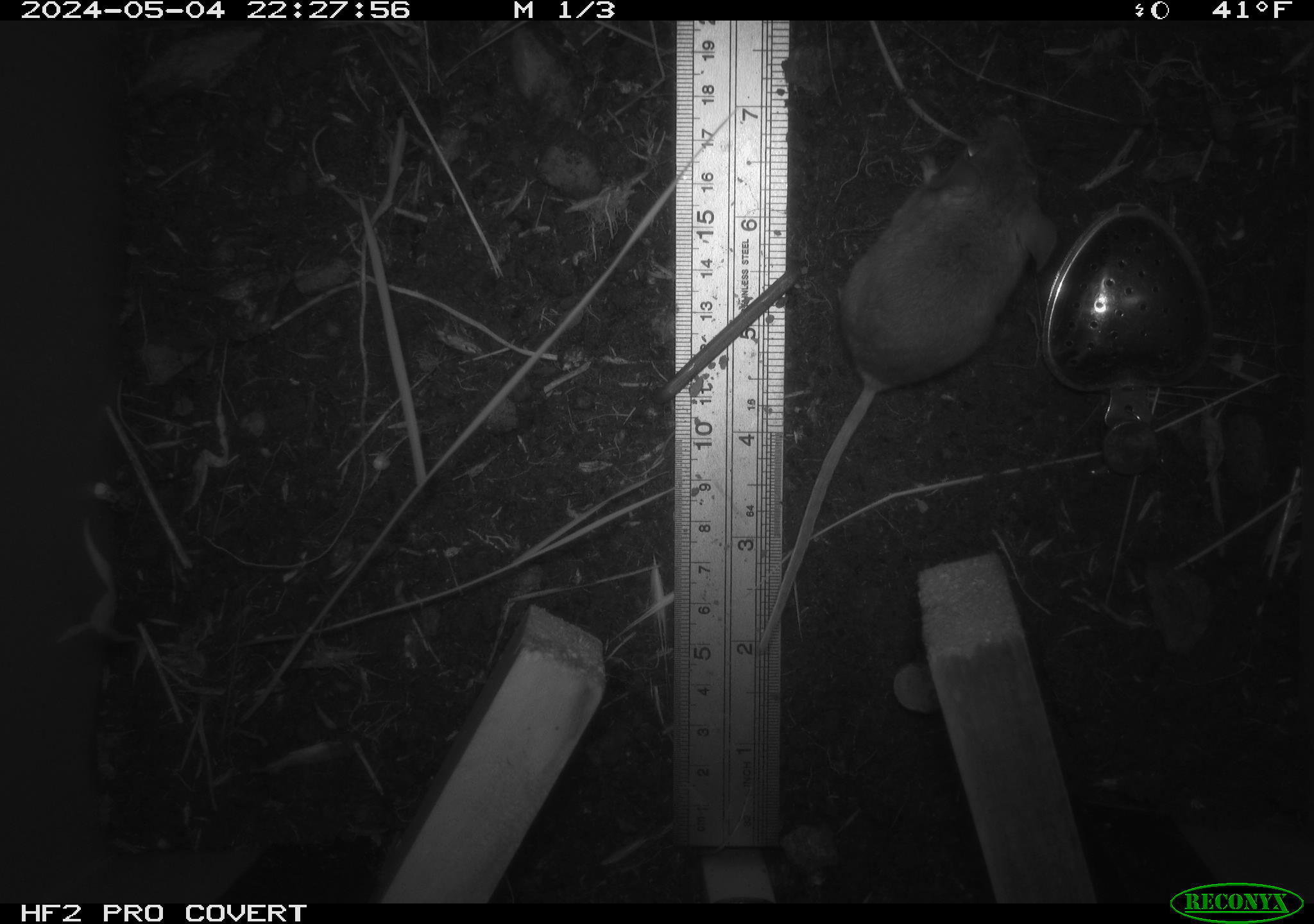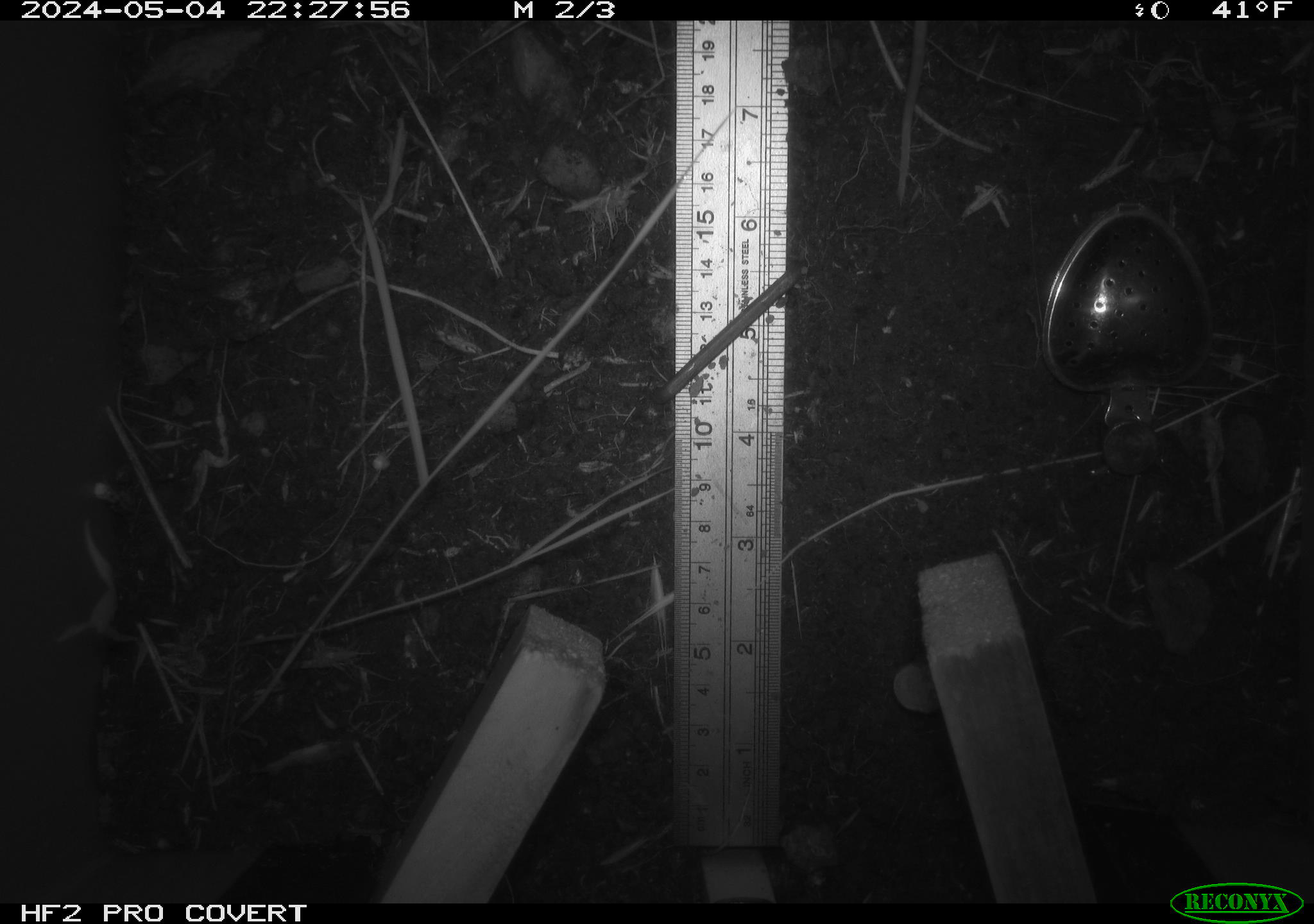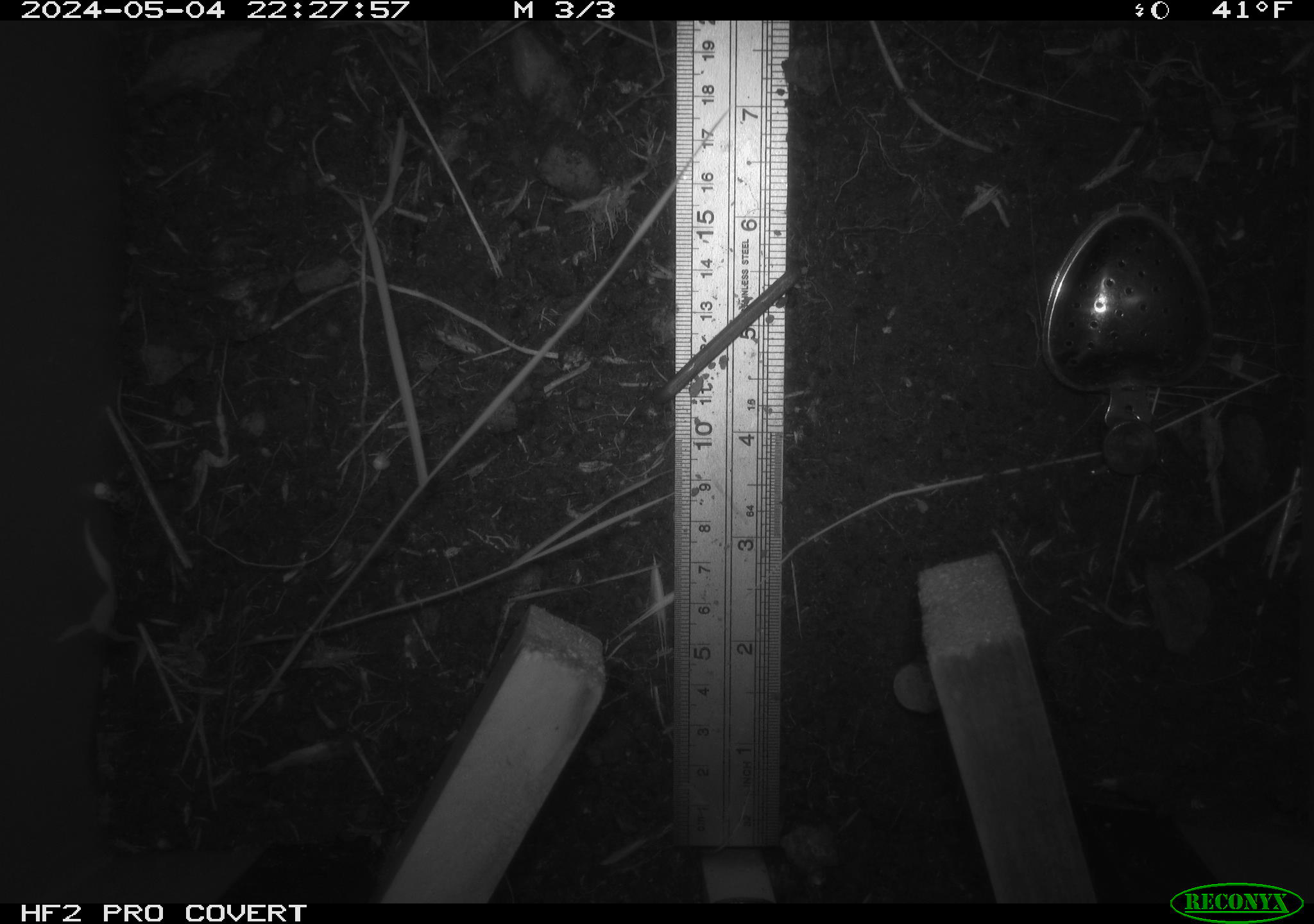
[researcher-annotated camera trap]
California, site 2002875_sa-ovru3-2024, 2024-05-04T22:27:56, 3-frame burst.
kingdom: Animalia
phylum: Chordata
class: Mammalia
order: Rodentia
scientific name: Rodentia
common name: mouse species